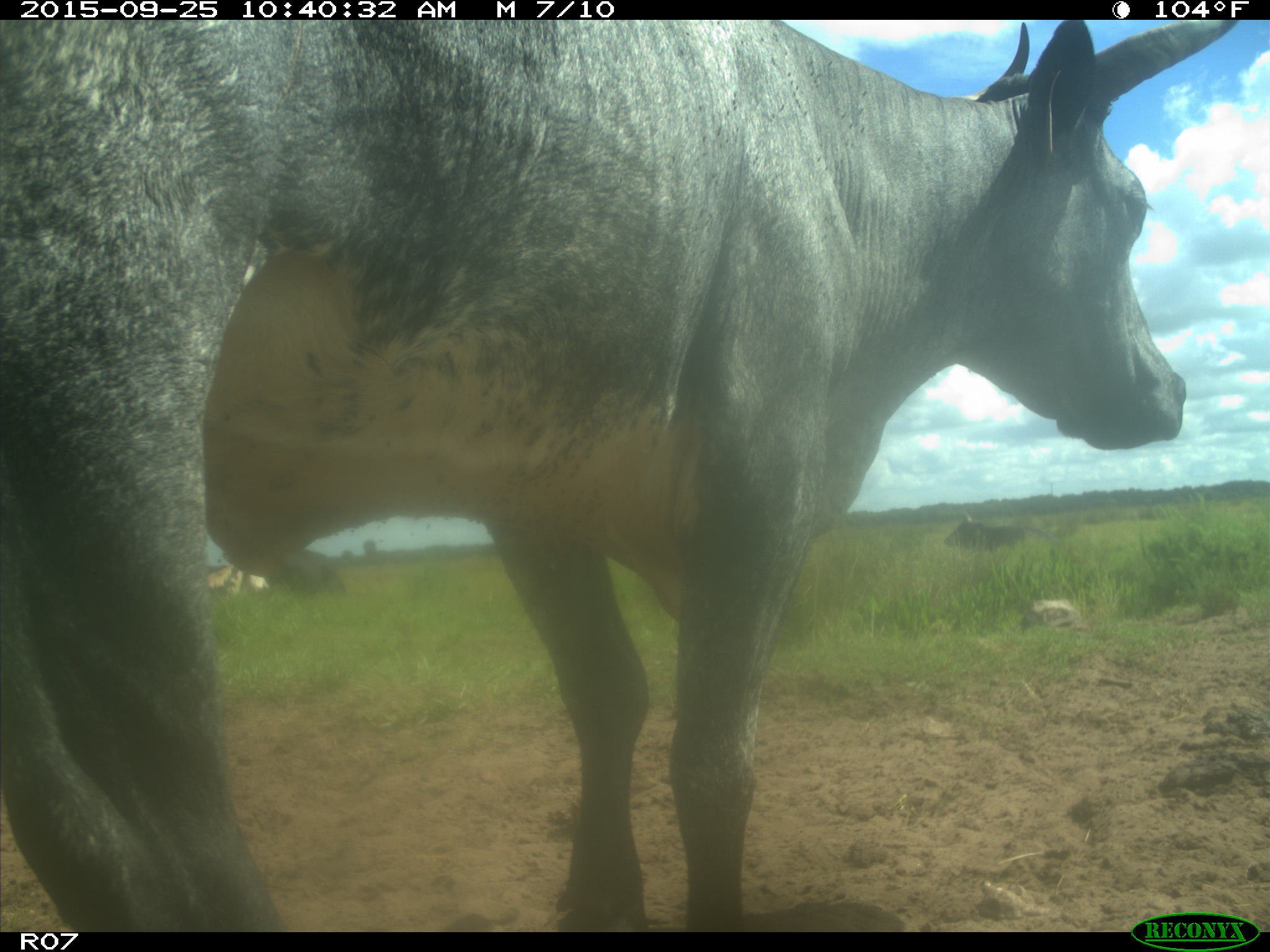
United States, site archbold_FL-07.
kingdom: Animalia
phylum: Chordata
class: Mammalia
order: Artiodactyla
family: Bovidae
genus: Bos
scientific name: Bos taurus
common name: domestic cow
Bos taurus (domestic cow).